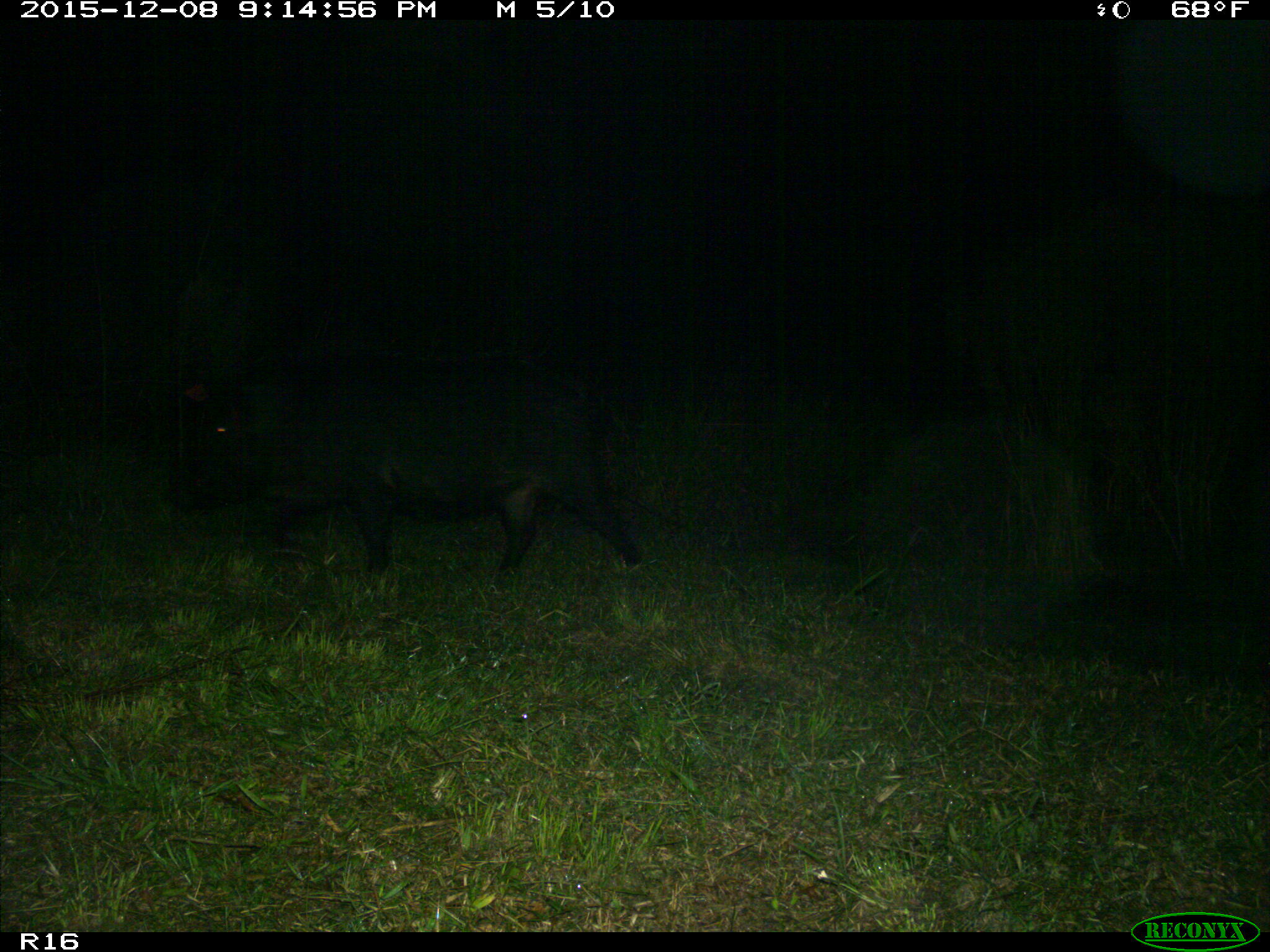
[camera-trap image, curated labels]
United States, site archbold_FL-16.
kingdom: Animalia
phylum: Chordata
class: Mammalia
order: Artiodactyla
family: Suidae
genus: Sus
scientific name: Sus scrofa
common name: wild boar